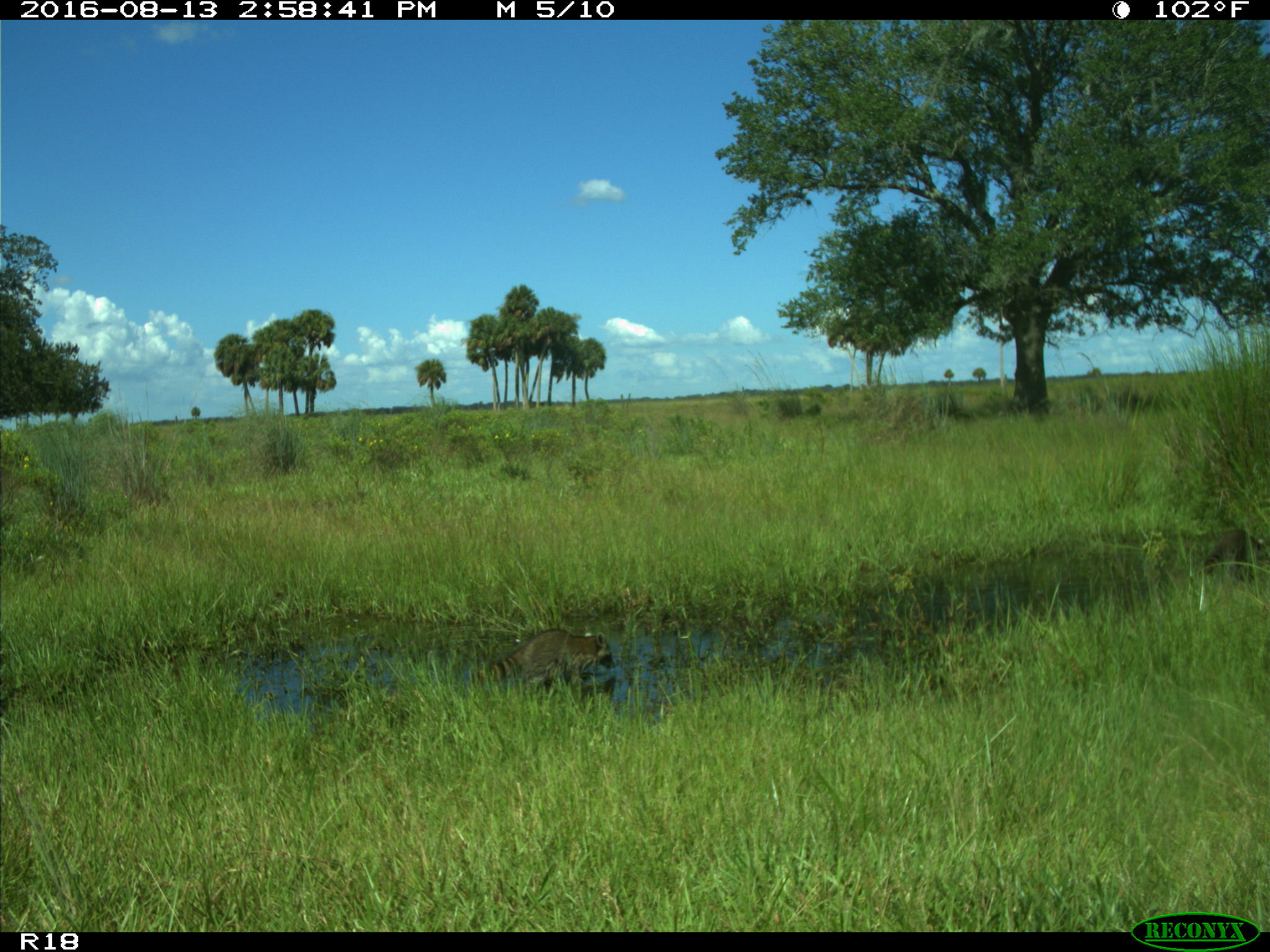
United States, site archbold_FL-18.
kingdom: Animalia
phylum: Chordata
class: Mammalia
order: Carnivora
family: Procyonidae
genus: Procyon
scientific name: Procyon lotor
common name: common raccoon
Procyon lotor (common raccoon).